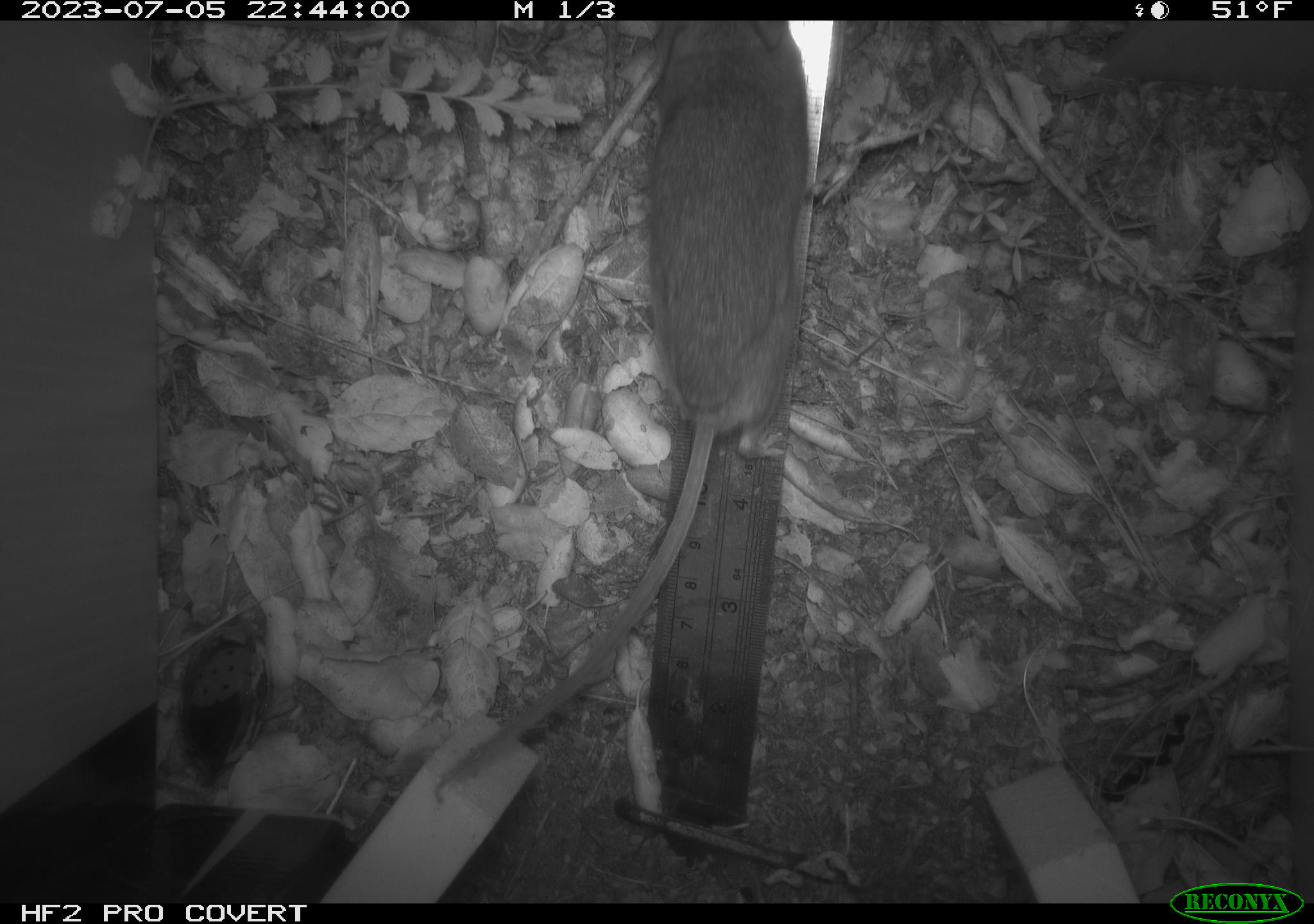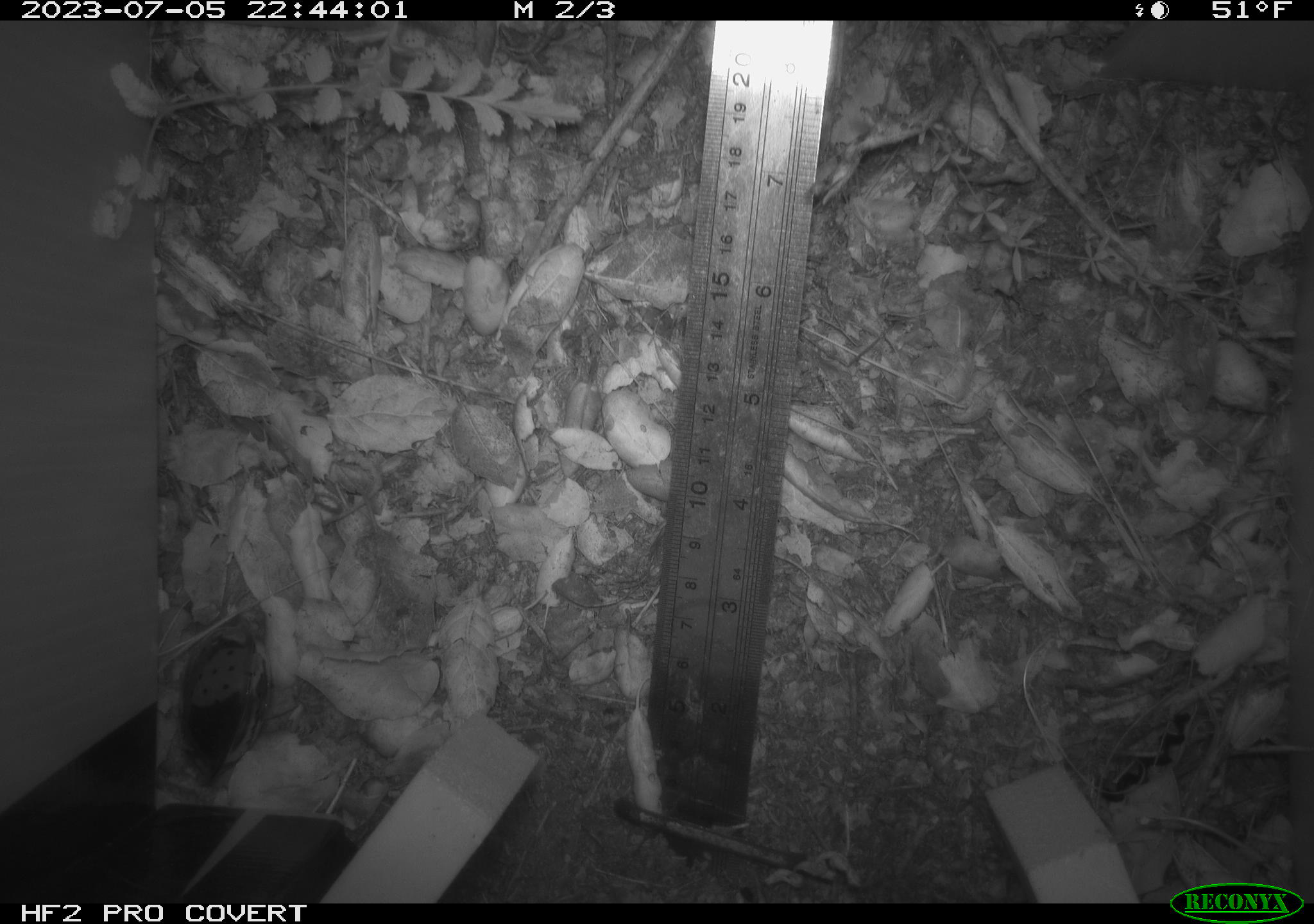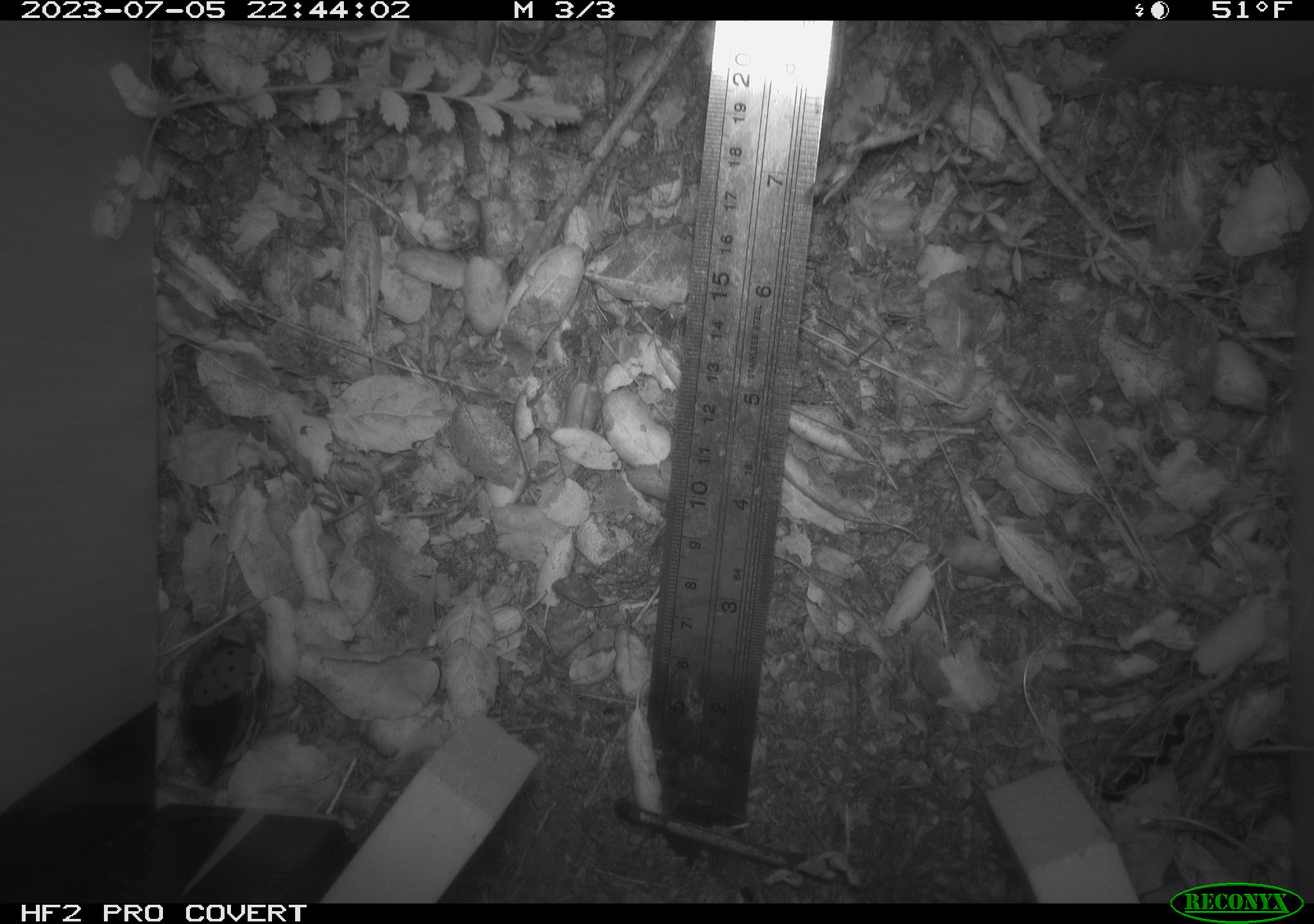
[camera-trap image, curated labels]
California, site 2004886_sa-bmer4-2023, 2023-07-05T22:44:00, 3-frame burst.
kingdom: Animalia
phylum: Chordata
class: Mammalia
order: Rodentia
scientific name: Rodentia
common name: mouse species